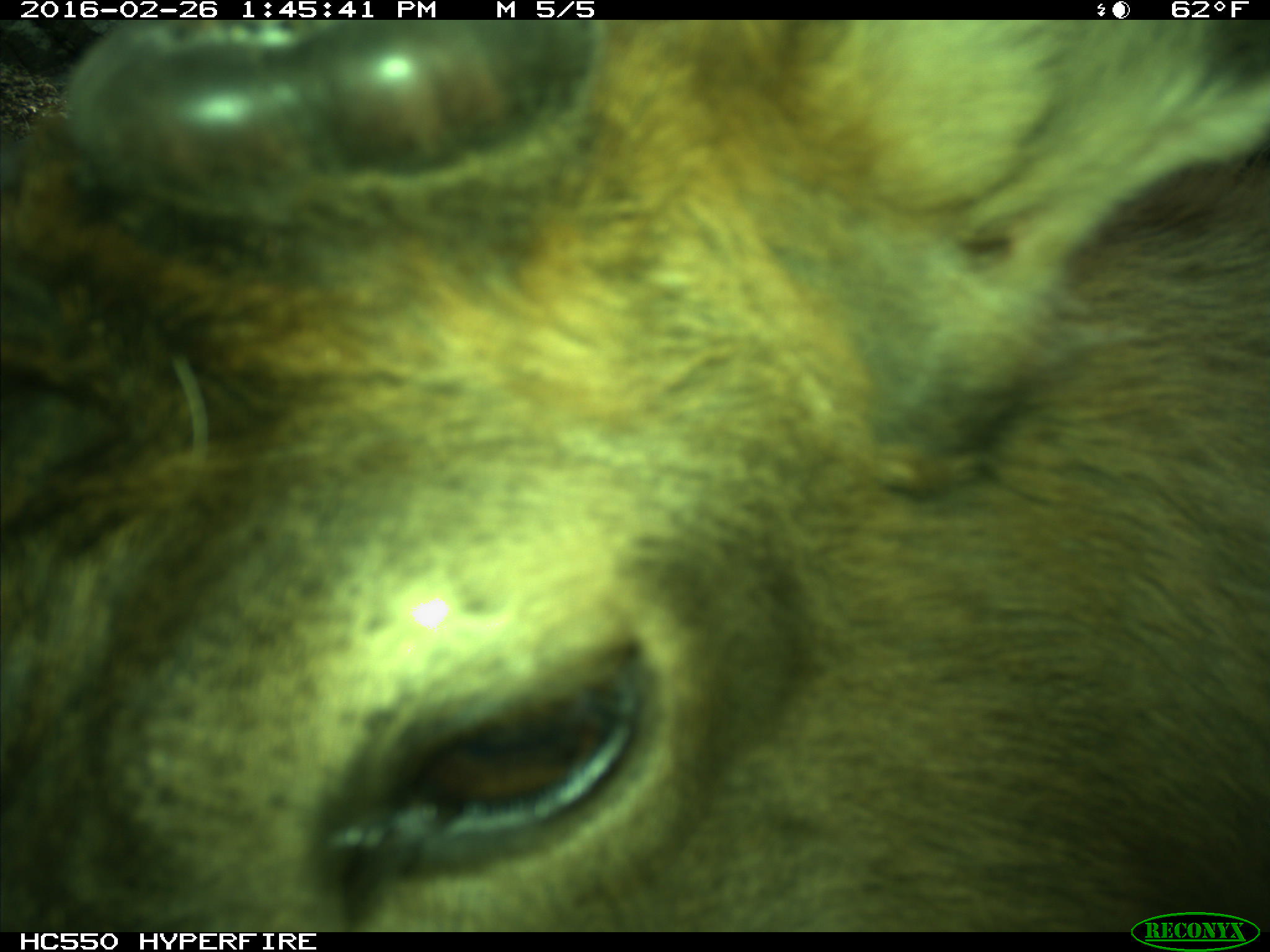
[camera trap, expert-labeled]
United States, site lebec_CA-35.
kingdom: Animalia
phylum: Chordata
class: Mammalia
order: Artiodactyla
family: Cervidae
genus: Cervus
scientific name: Cervus canadensis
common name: elk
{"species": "Cervus canadensis (elk)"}